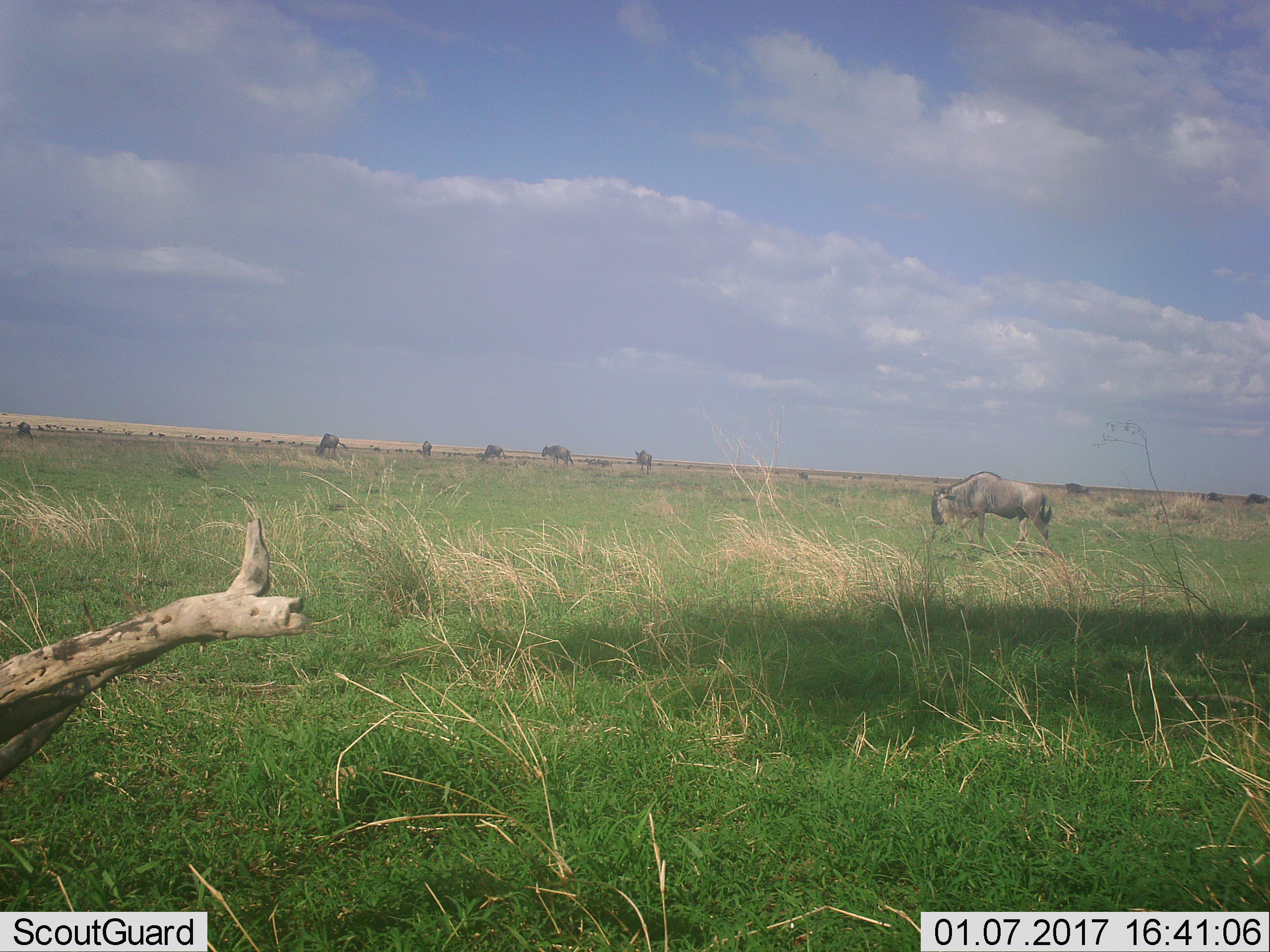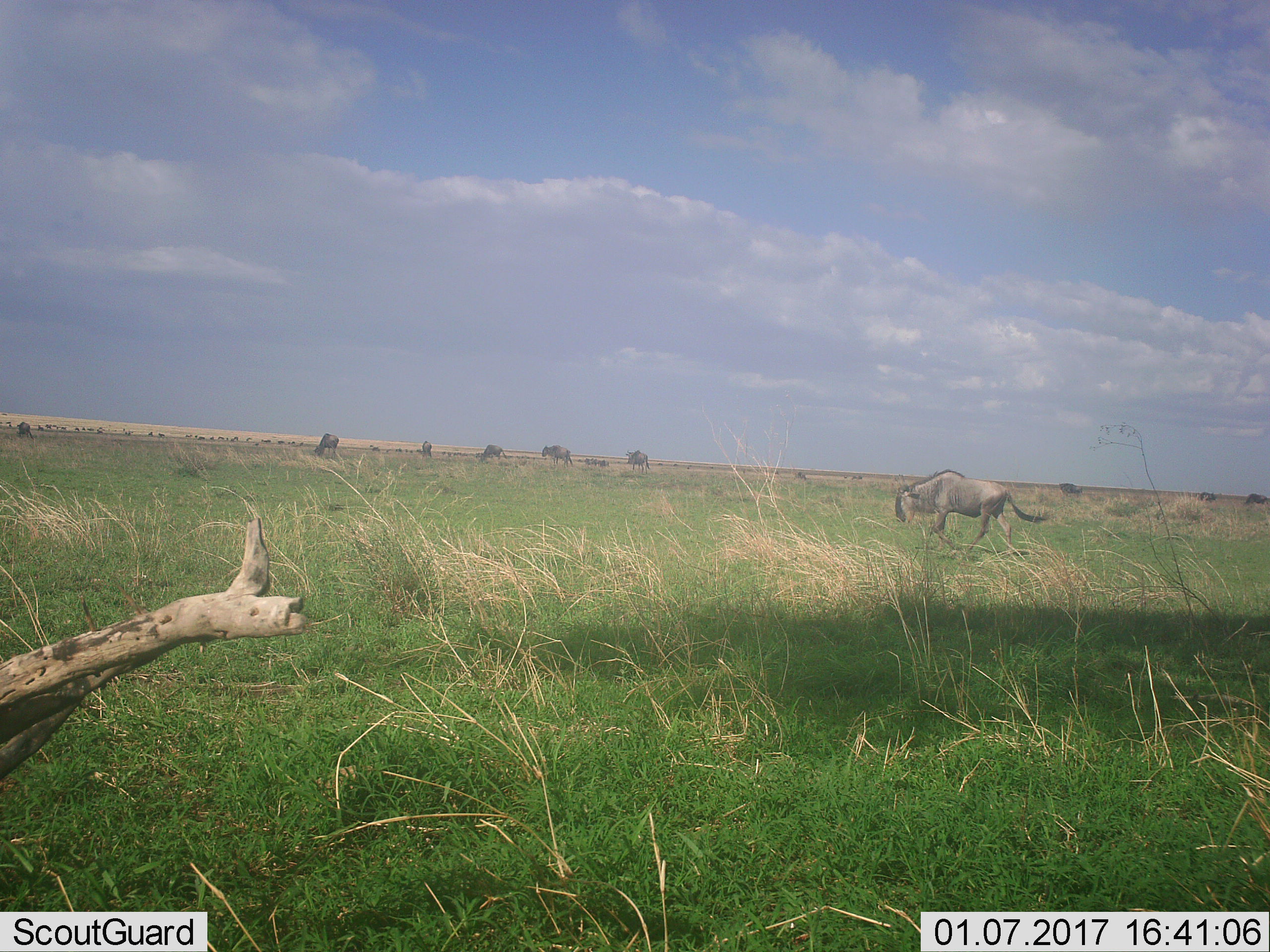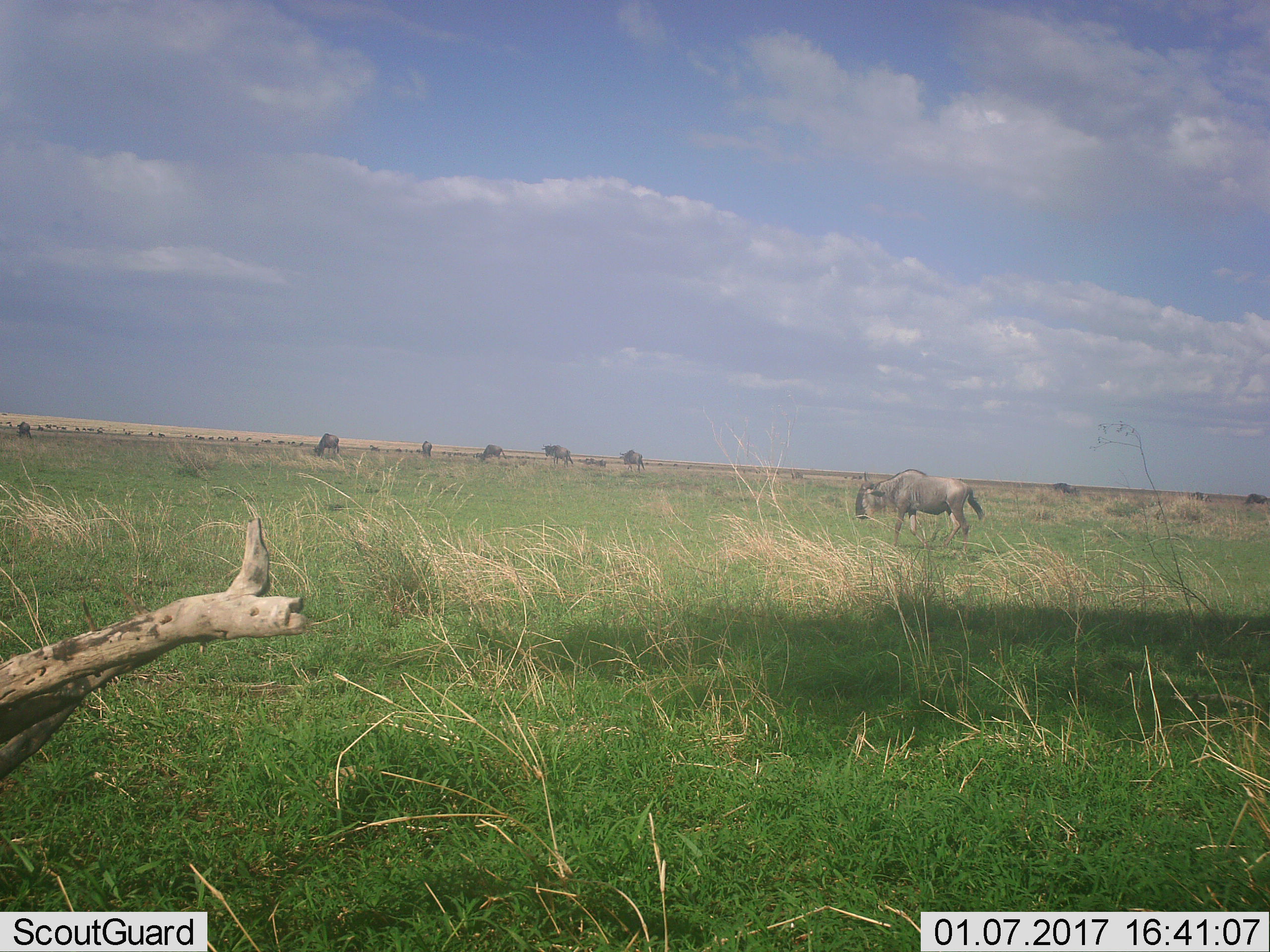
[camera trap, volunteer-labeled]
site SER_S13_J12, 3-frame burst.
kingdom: Animalia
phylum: Chordata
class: Mammalia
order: Artiodactyla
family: Bovidae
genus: Connochaetes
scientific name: Connochaetes taurinus taurinus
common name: blue wildebeest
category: wildebeestblue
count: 11-50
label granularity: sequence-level